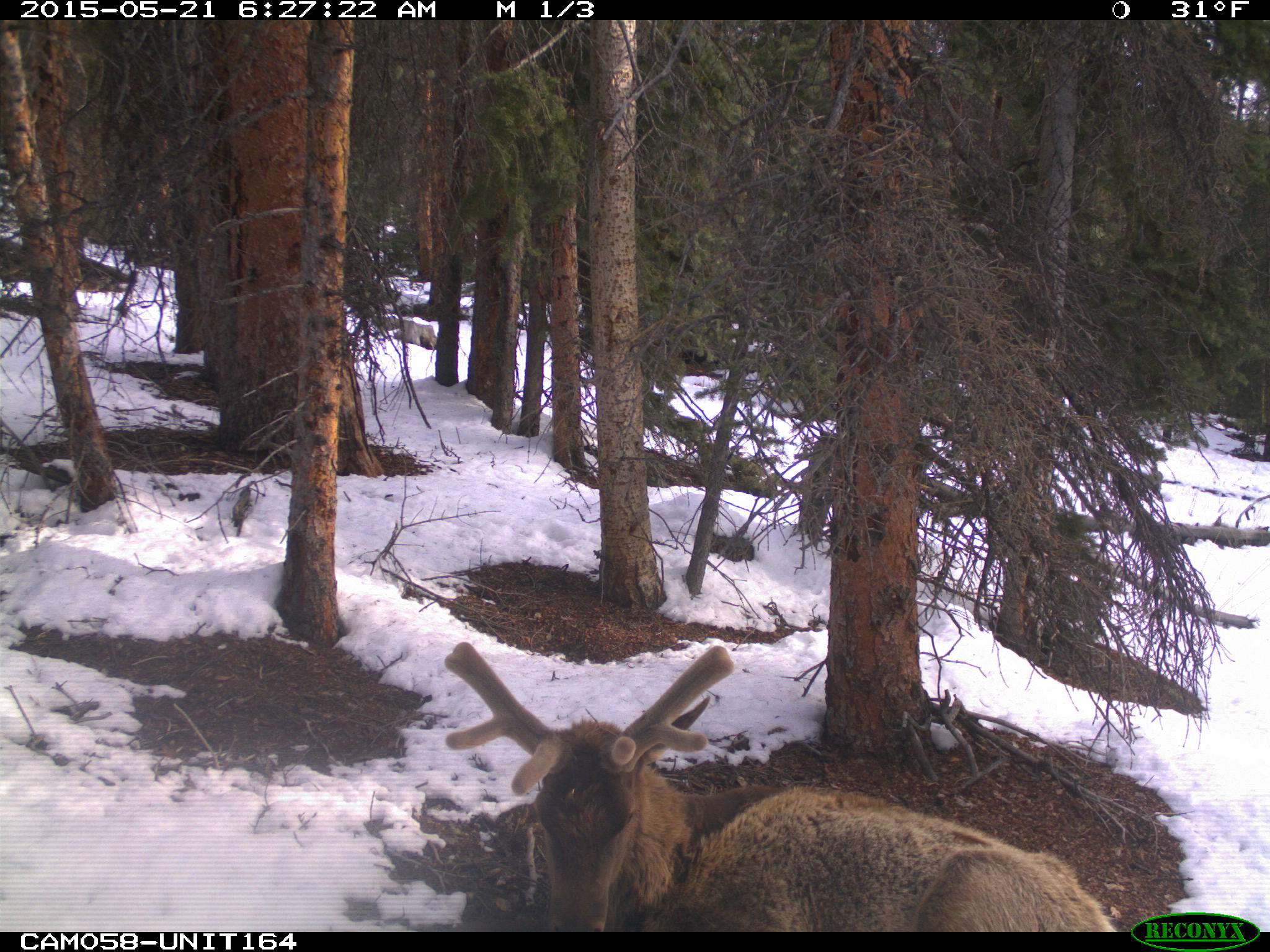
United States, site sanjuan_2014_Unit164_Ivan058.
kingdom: Animalia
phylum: Chordata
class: Mammalia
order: Artiodactyla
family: Cervidae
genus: Cervus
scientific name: Cervus elaphus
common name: red deer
Cervus elaphus (red deer).